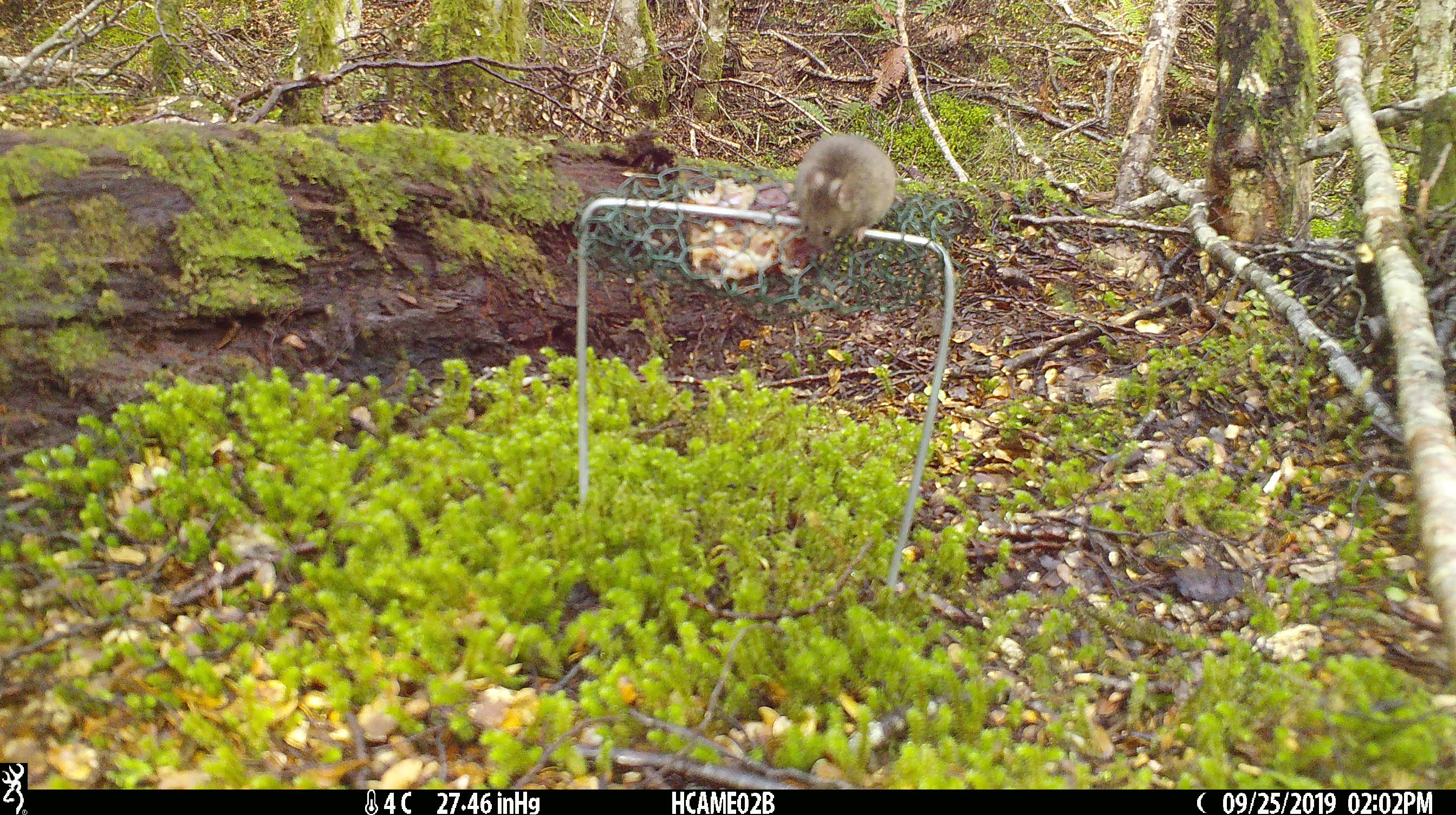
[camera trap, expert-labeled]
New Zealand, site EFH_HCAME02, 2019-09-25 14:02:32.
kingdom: Animalia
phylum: Chordata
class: Mammalia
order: Rodentia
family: Muridae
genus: Mus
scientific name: Mus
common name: mouse